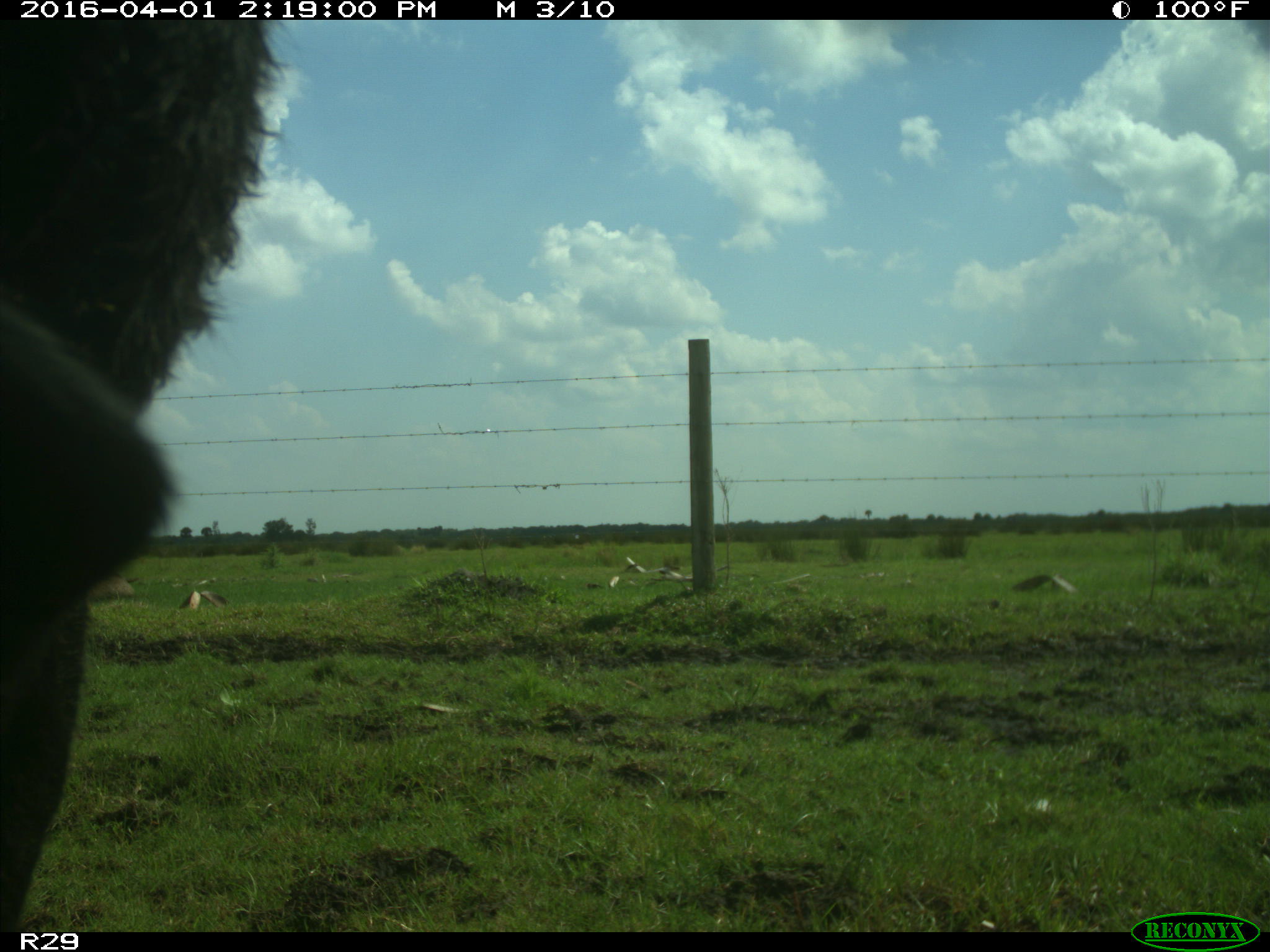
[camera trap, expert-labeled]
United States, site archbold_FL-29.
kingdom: Animalia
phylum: Chordata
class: Mammalia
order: Artiodactyla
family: Bovidae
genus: Bos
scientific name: Bos taurus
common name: domestic cow